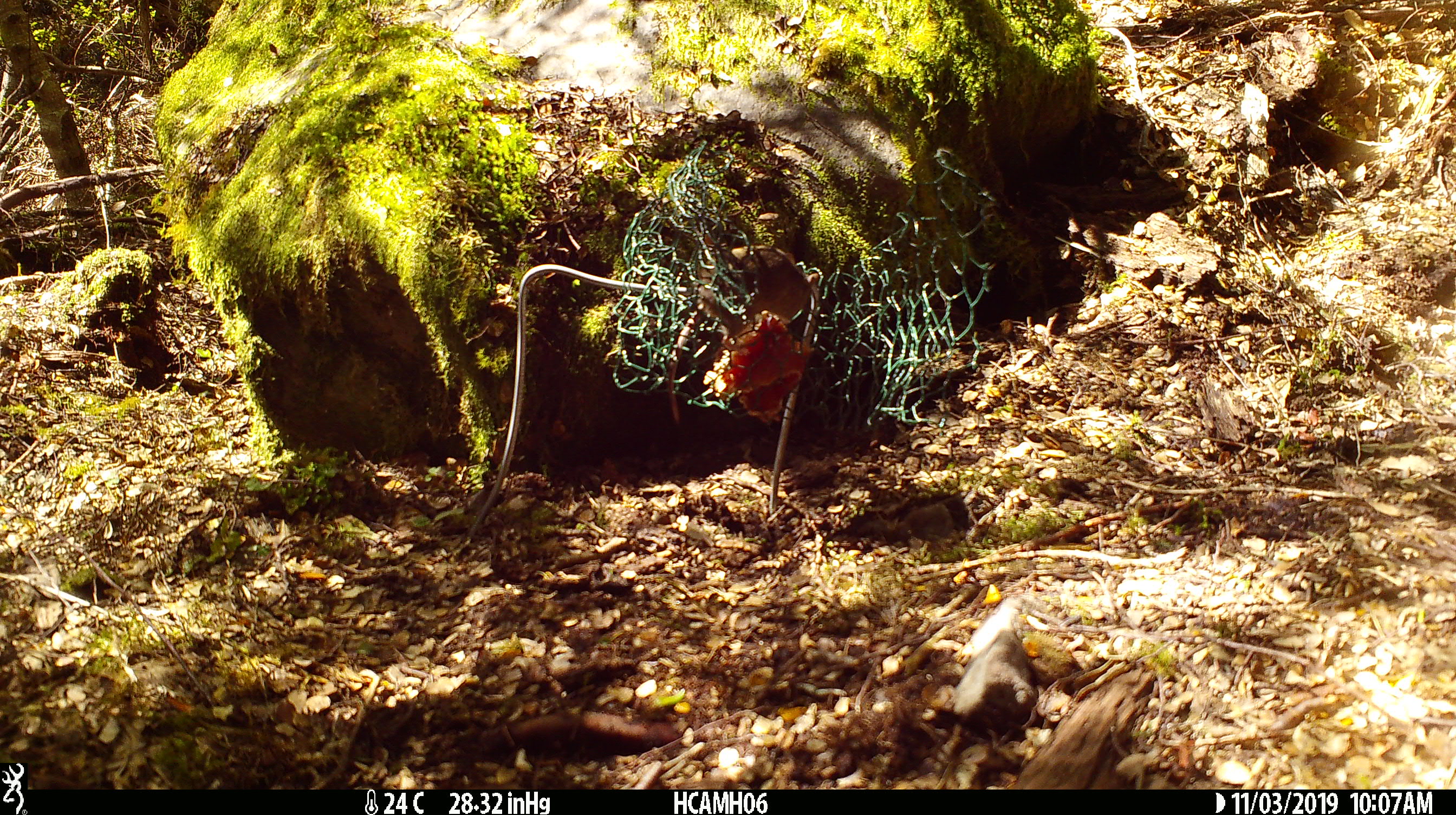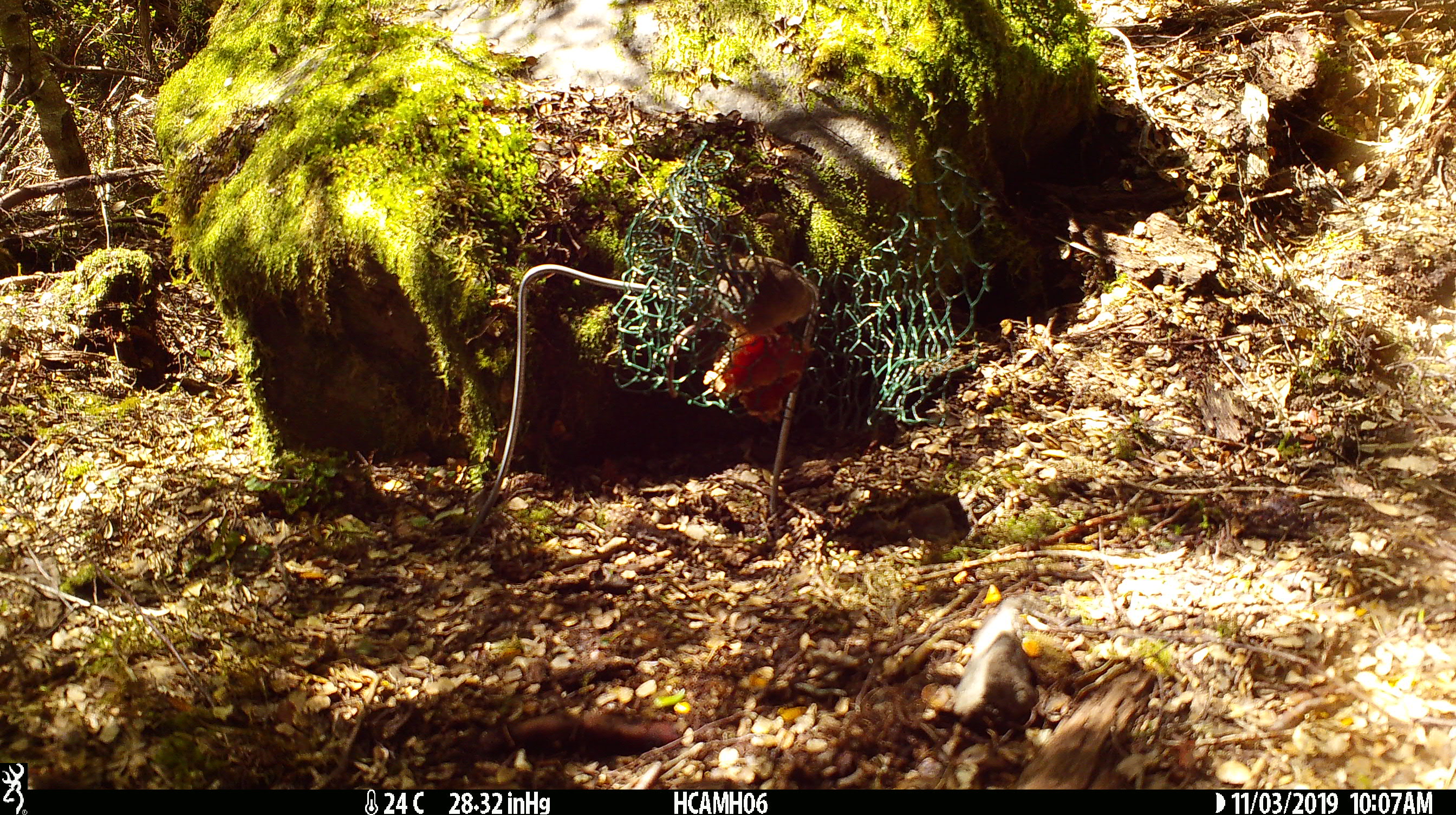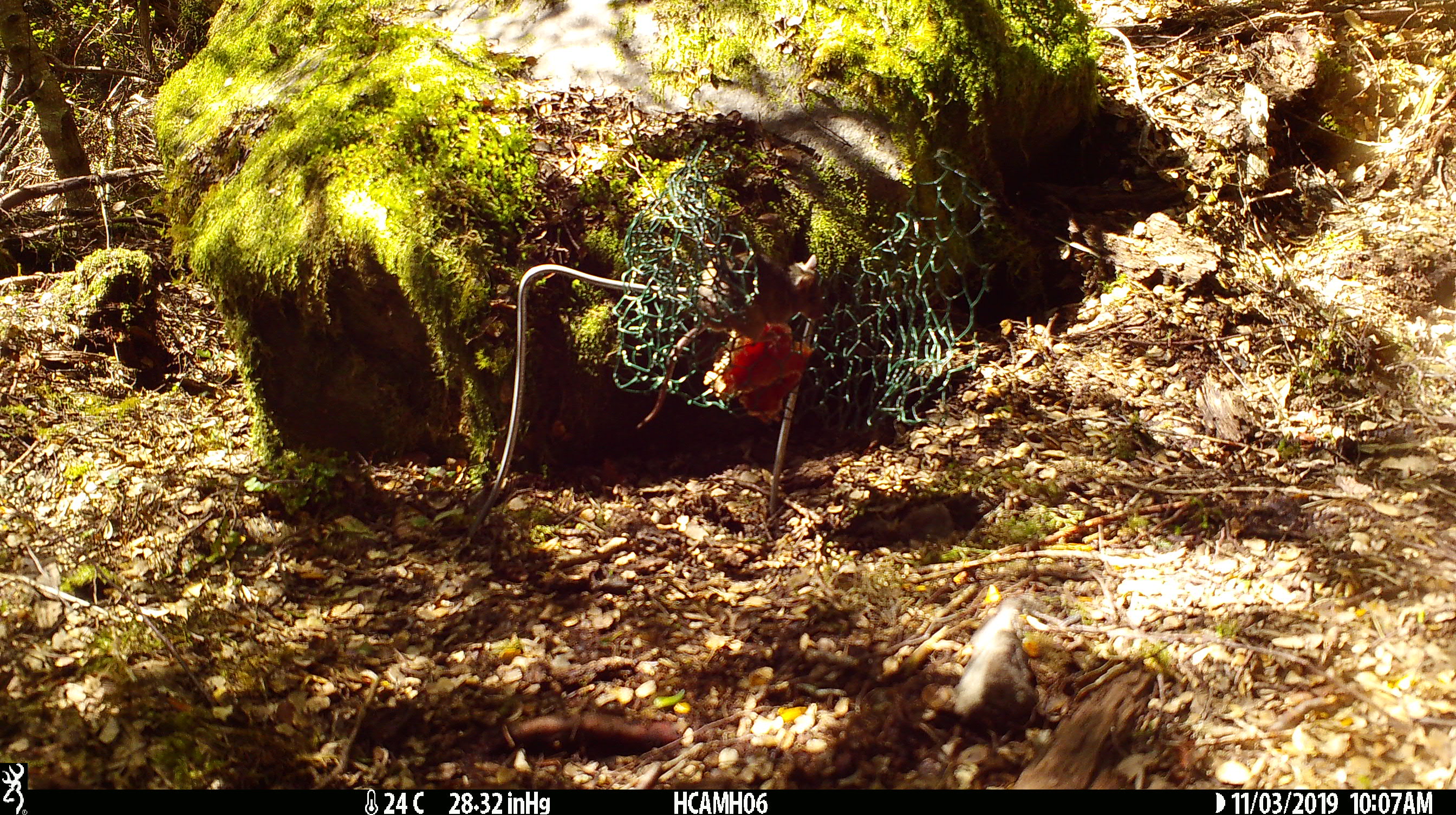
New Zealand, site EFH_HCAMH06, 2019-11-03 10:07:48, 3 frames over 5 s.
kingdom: Animalia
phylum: Chordata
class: Mammalia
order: Rodentia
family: Muridae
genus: Mus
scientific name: Mus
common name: mouse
Mouse (Mus).